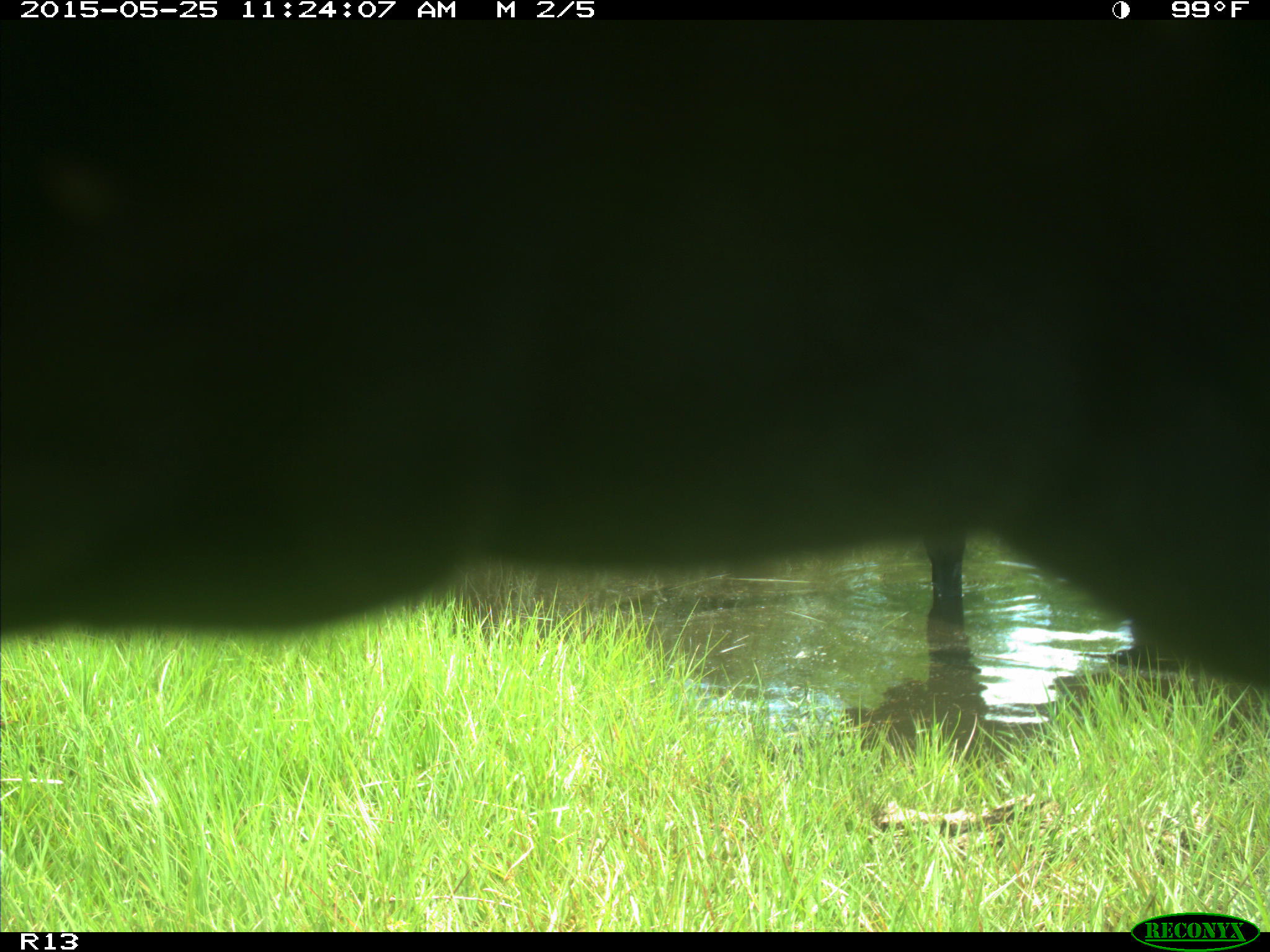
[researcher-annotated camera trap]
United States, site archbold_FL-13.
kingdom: Animalia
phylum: Chordata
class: Mammalia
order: Artiodactyla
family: Bovidae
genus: Bos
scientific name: Bos taurus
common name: domestic cow